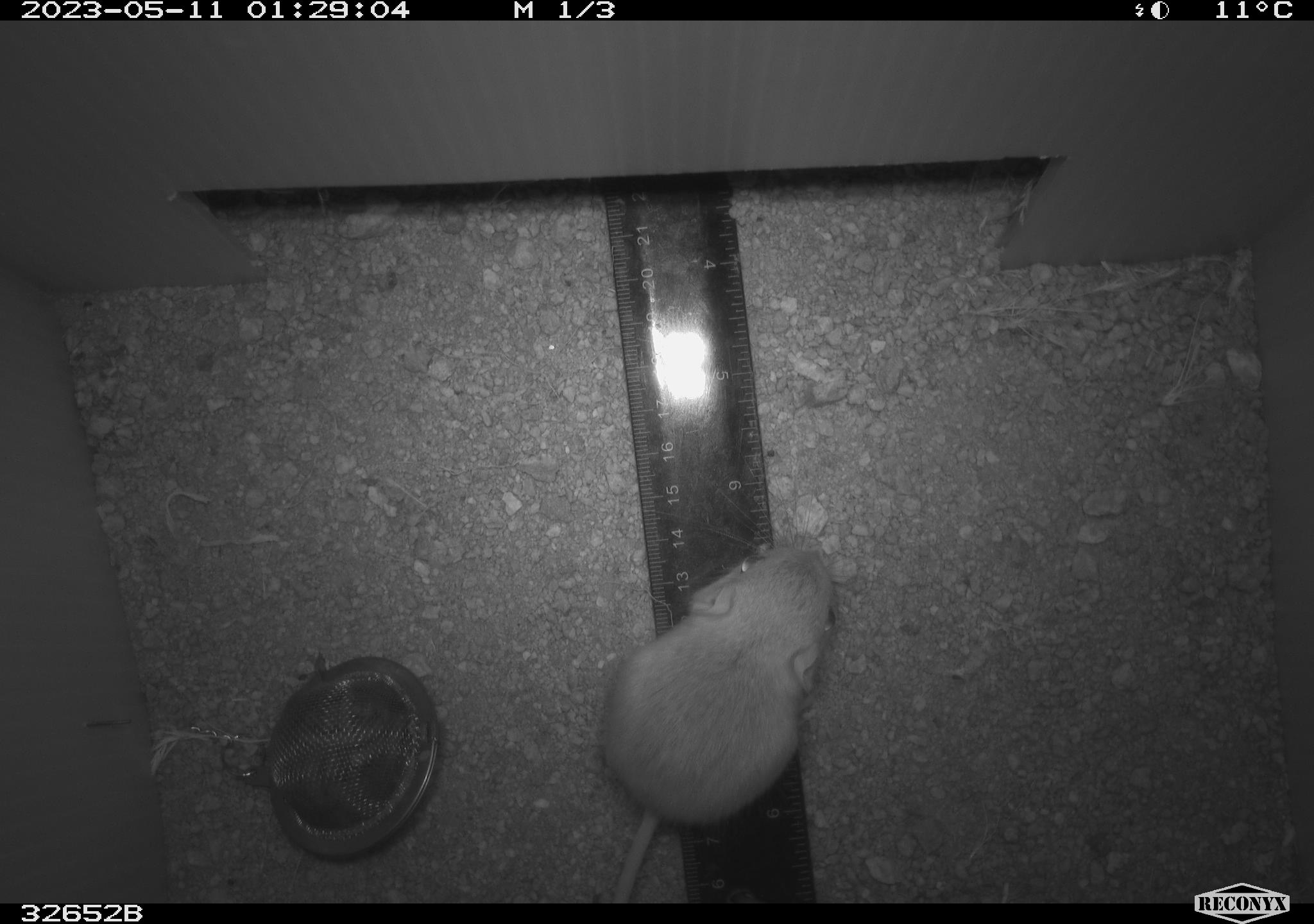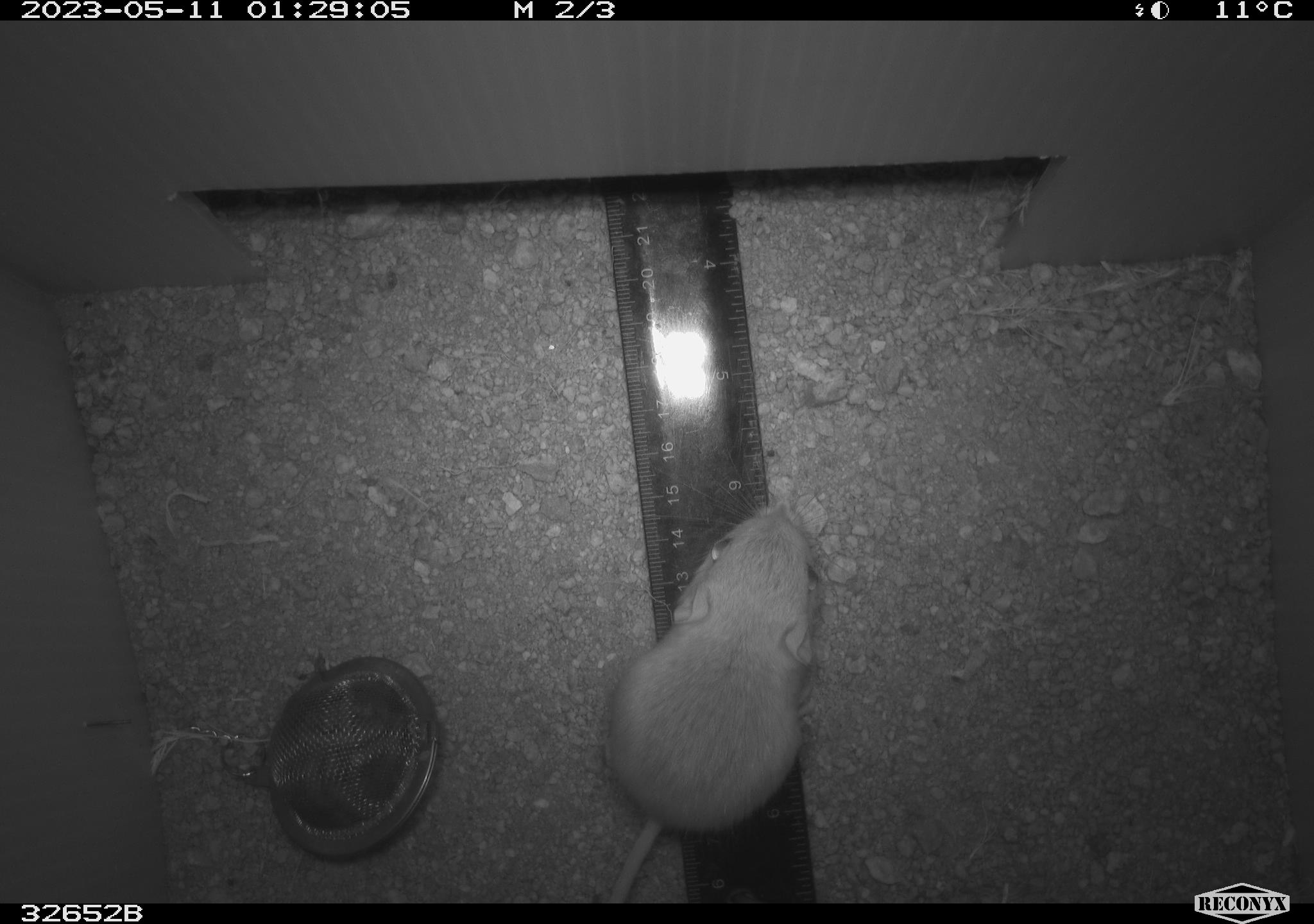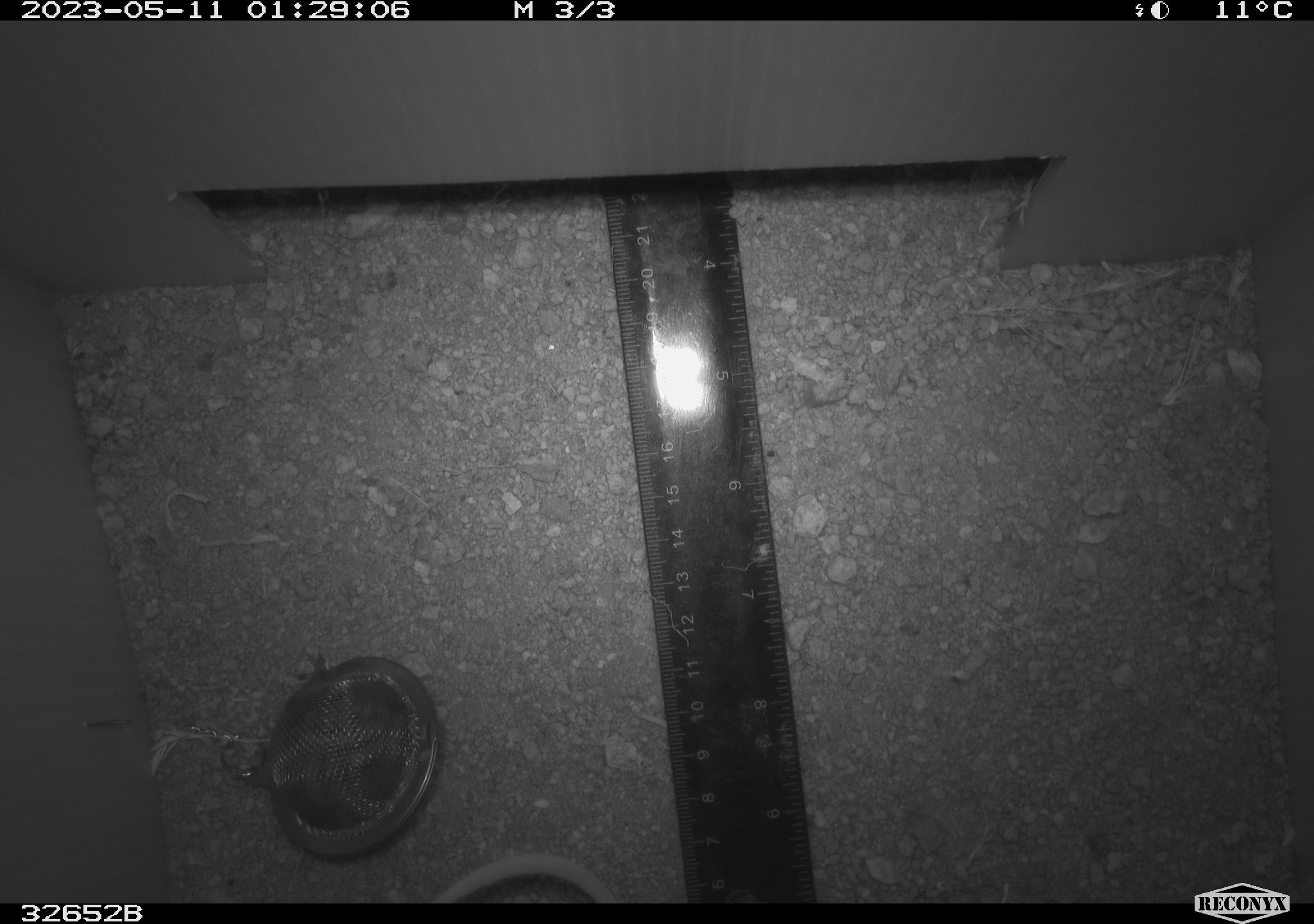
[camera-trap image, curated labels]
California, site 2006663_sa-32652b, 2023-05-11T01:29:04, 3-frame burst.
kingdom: Animalia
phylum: Chordata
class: Mammalia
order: Rodentia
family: Heteromyidae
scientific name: Heteromyidae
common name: kangaroo rats and pocket mice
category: heteromyidae family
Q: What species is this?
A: Heteromyidae family (kangaroo rats and pocket mice) (Heteromyidae).